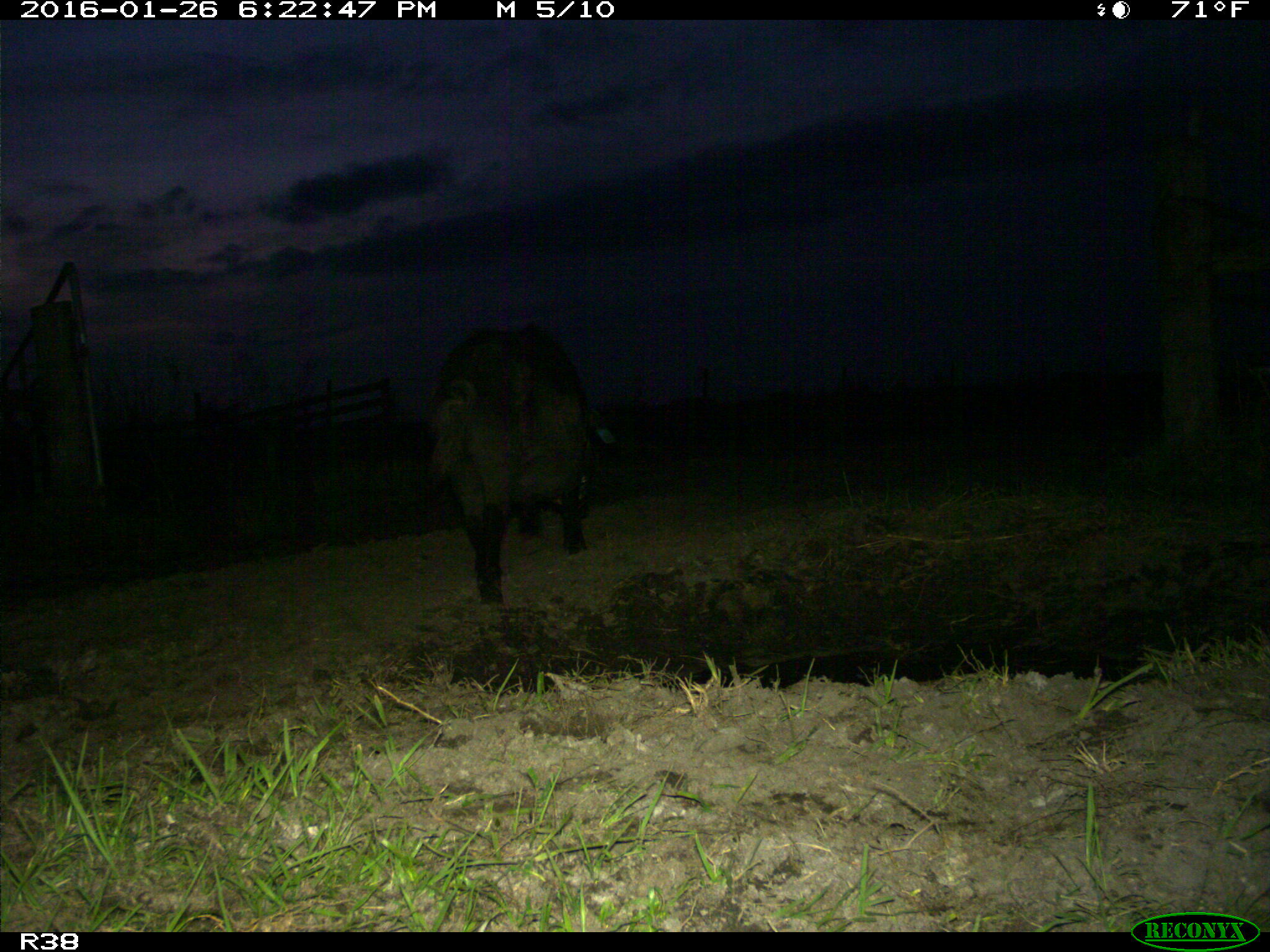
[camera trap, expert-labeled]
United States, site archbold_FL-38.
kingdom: Animalia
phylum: Chordata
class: Mammalia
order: Artiodactyla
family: Suidae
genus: Sus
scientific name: Sus scrofa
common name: wild boar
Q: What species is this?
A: Sus scrofa (wild boar).